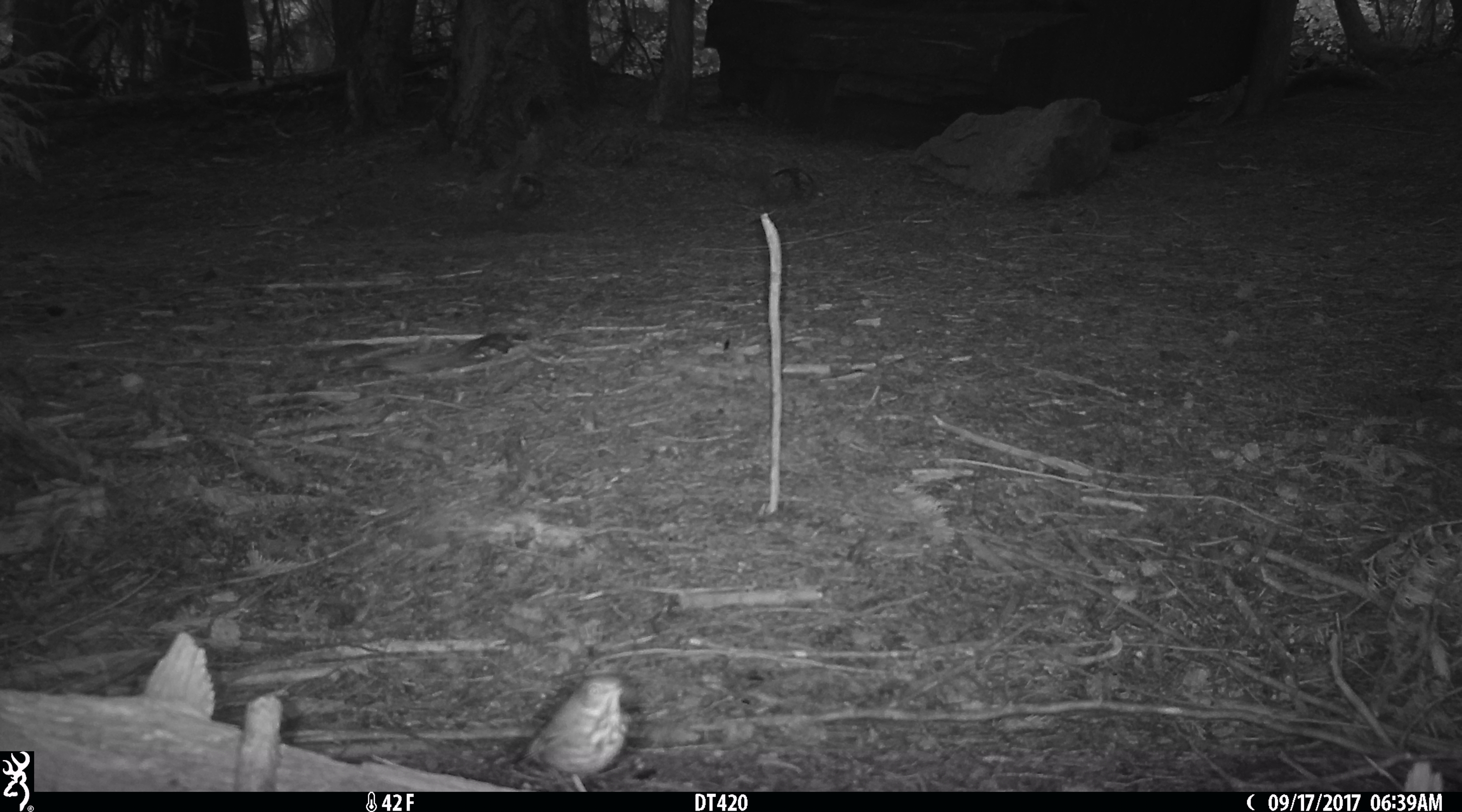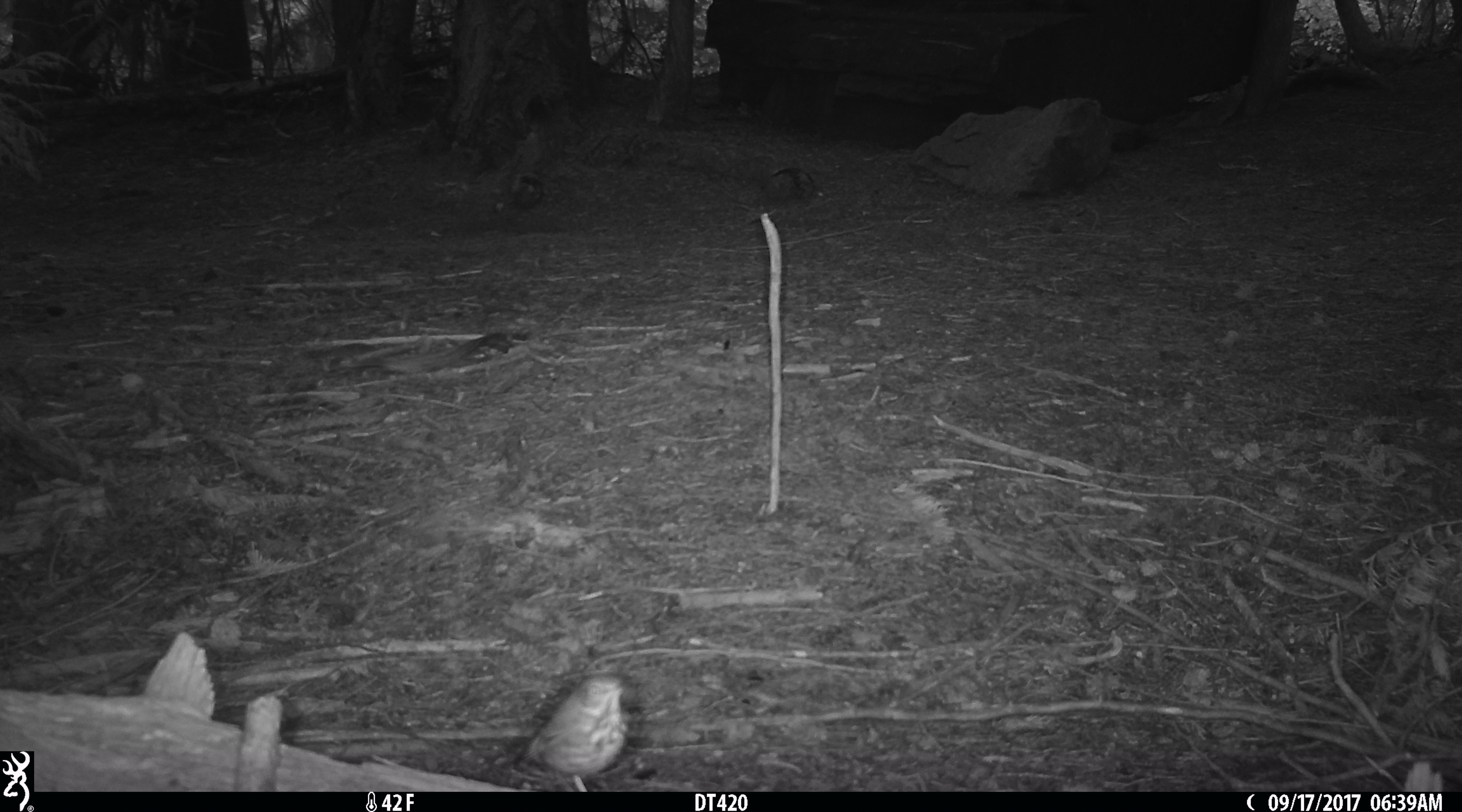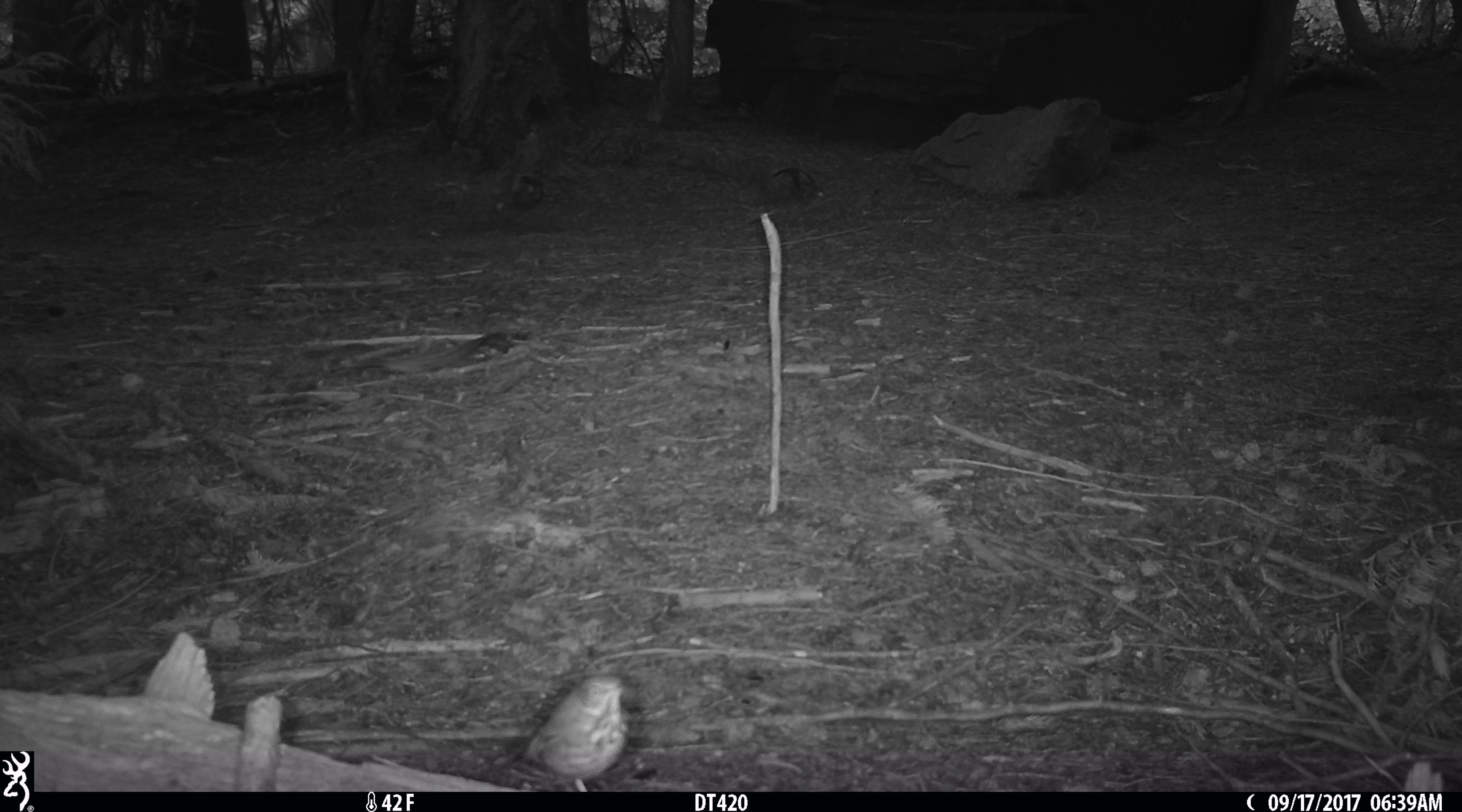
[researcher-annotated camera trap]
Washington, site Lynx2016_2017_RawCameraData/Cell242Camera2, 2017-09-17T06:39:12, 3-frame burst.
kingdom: Animalia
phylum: Chordata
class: Aves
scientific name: Aves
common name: birds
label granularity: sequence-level